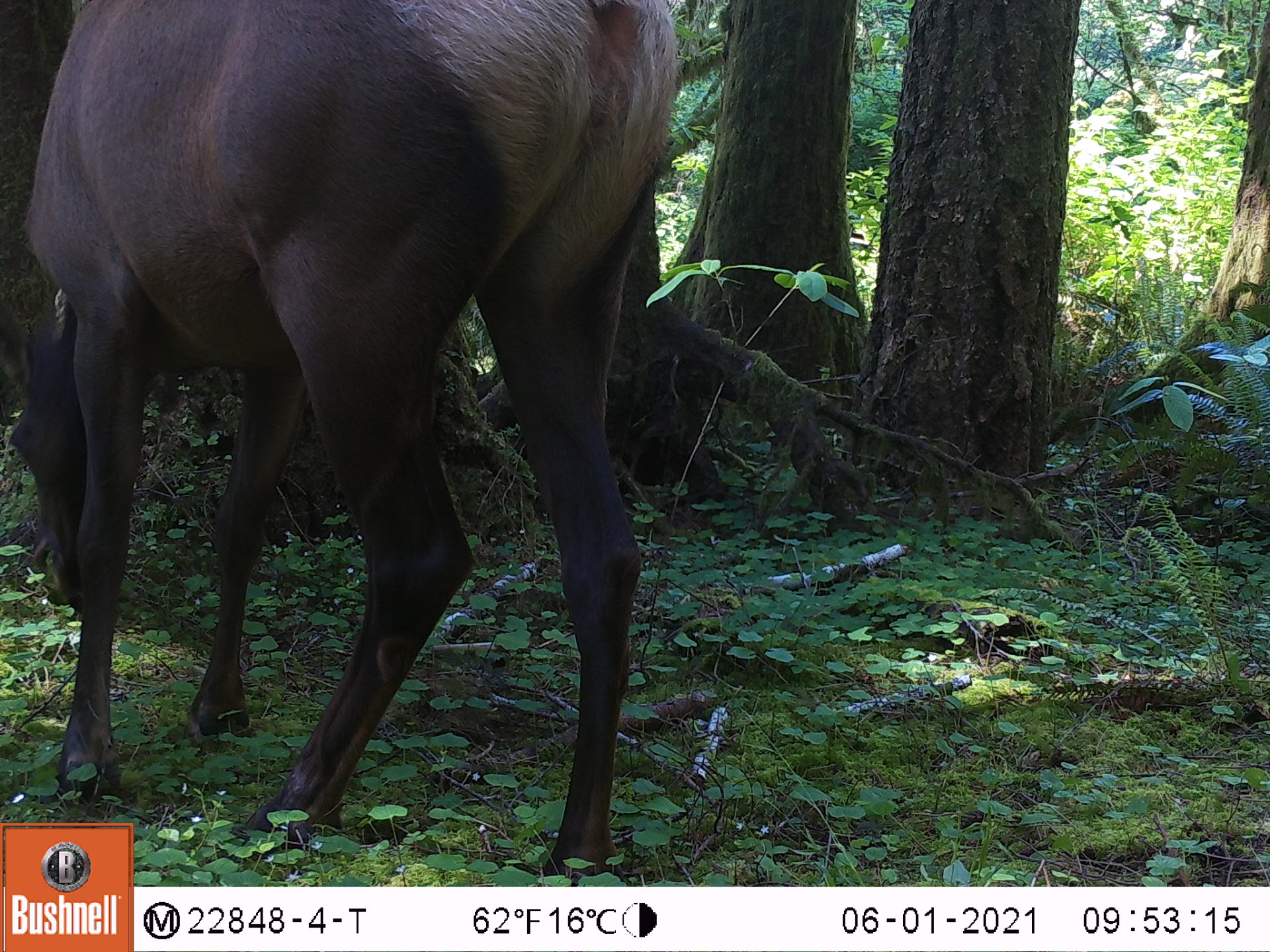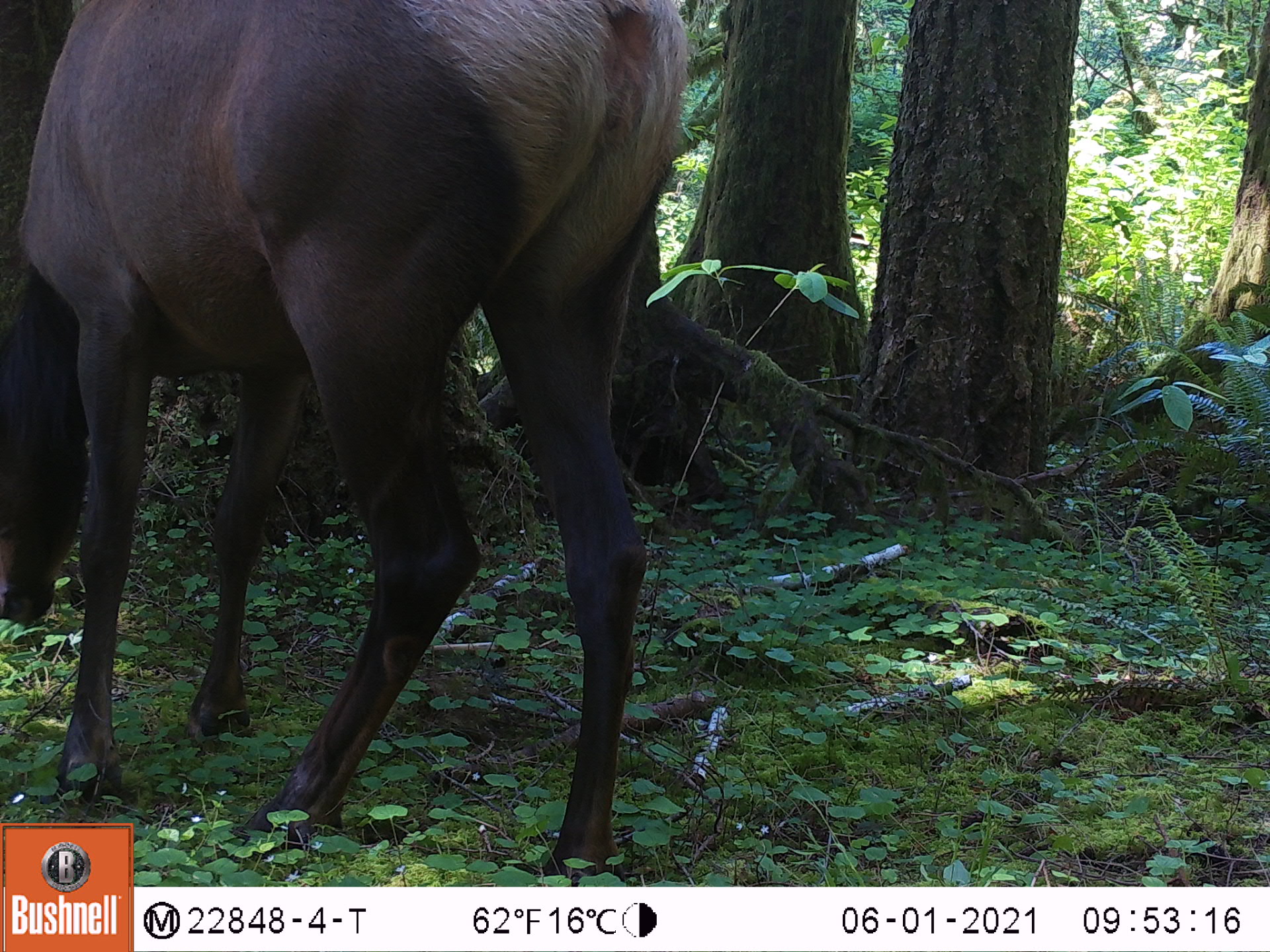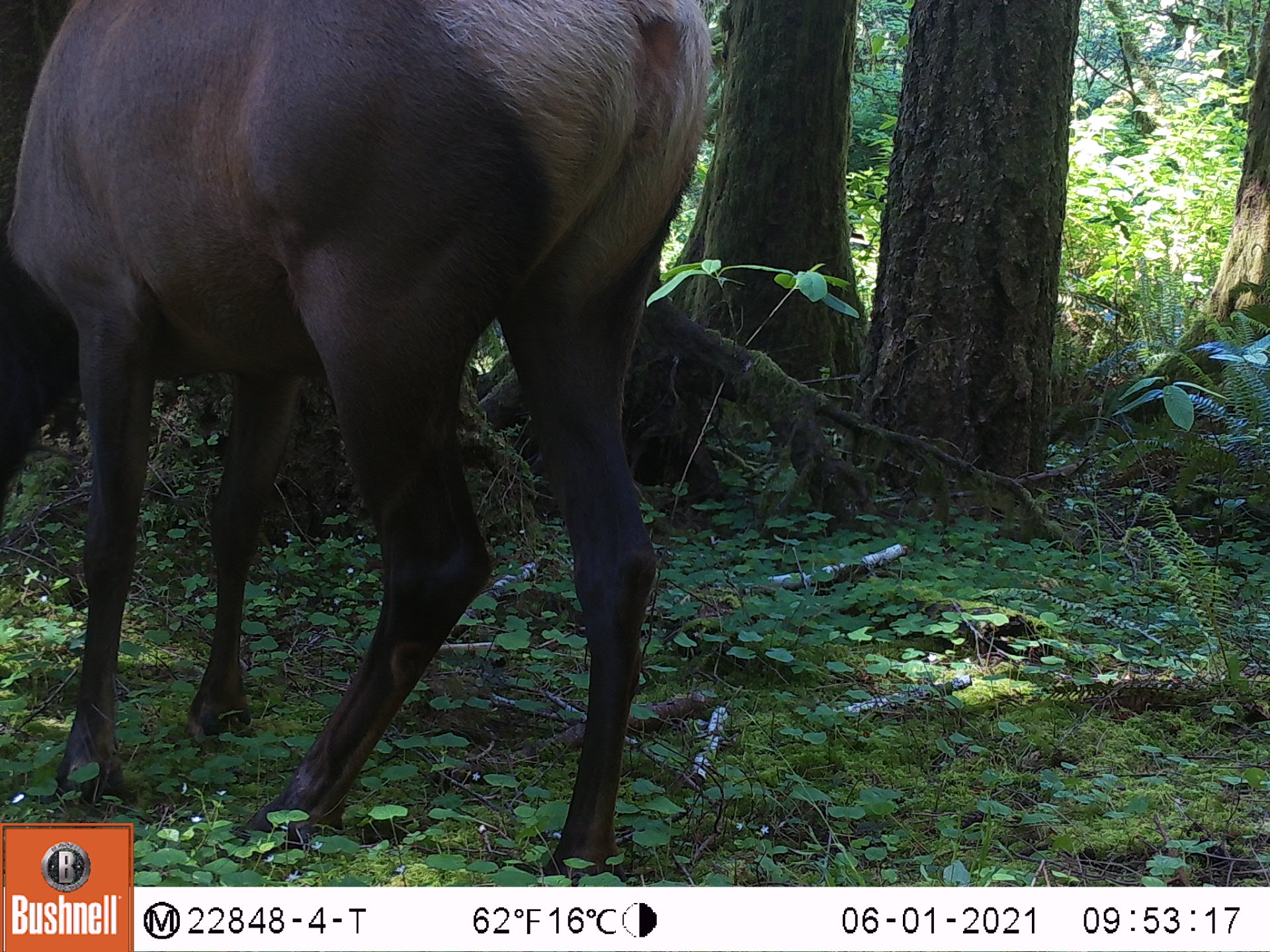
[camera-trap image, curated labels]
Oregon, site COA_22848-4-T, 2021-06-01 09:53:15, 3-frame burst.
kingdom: Animalia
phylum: Chordata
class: Mammalia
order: Artiodactyla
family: Cervidae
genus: Cervus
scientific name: Cervus canadensis roosevelti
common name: roosevelt elk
Roosevelt elk (Cervus canadensis roosevelti).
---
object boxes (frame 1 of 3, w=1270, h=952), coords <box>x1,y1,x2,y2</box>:
roosevelt elk: <box>2,3,678,815</box>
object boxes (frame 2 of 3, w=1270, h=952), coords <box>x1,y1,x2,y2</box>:
roosevelt elk: <box>5,3,691,815</box>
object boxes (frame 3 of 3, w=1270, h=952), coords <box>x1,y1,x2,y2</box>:
roosevelt elk: <box>4,0,713,814</box>